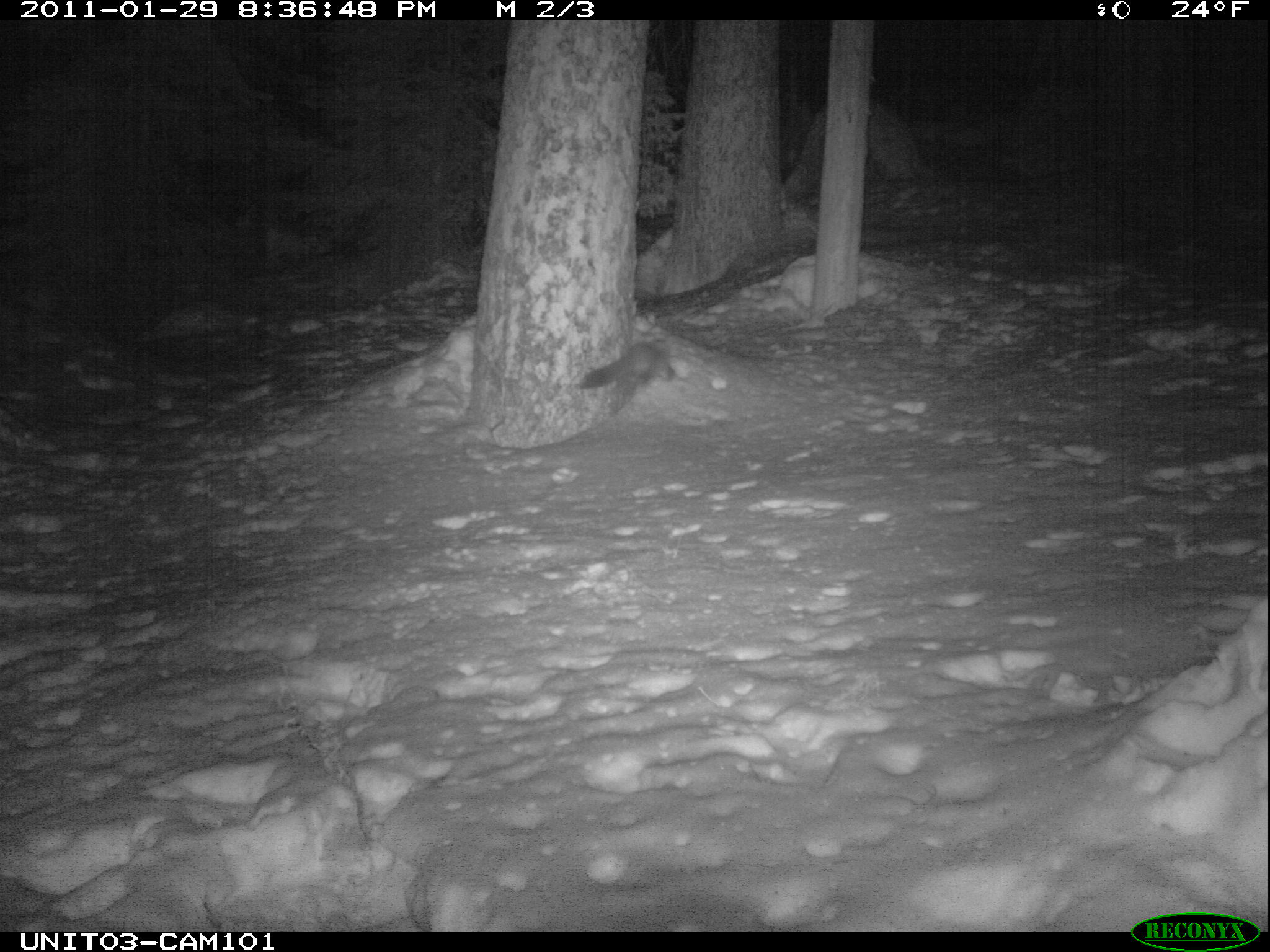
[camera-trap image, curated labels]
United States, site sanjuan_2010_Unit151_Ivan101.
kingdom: Animalia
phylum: Chordata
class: Mammalia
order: Carnivora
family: Mustelidae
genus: Martes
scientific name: Martes americana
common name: american marten